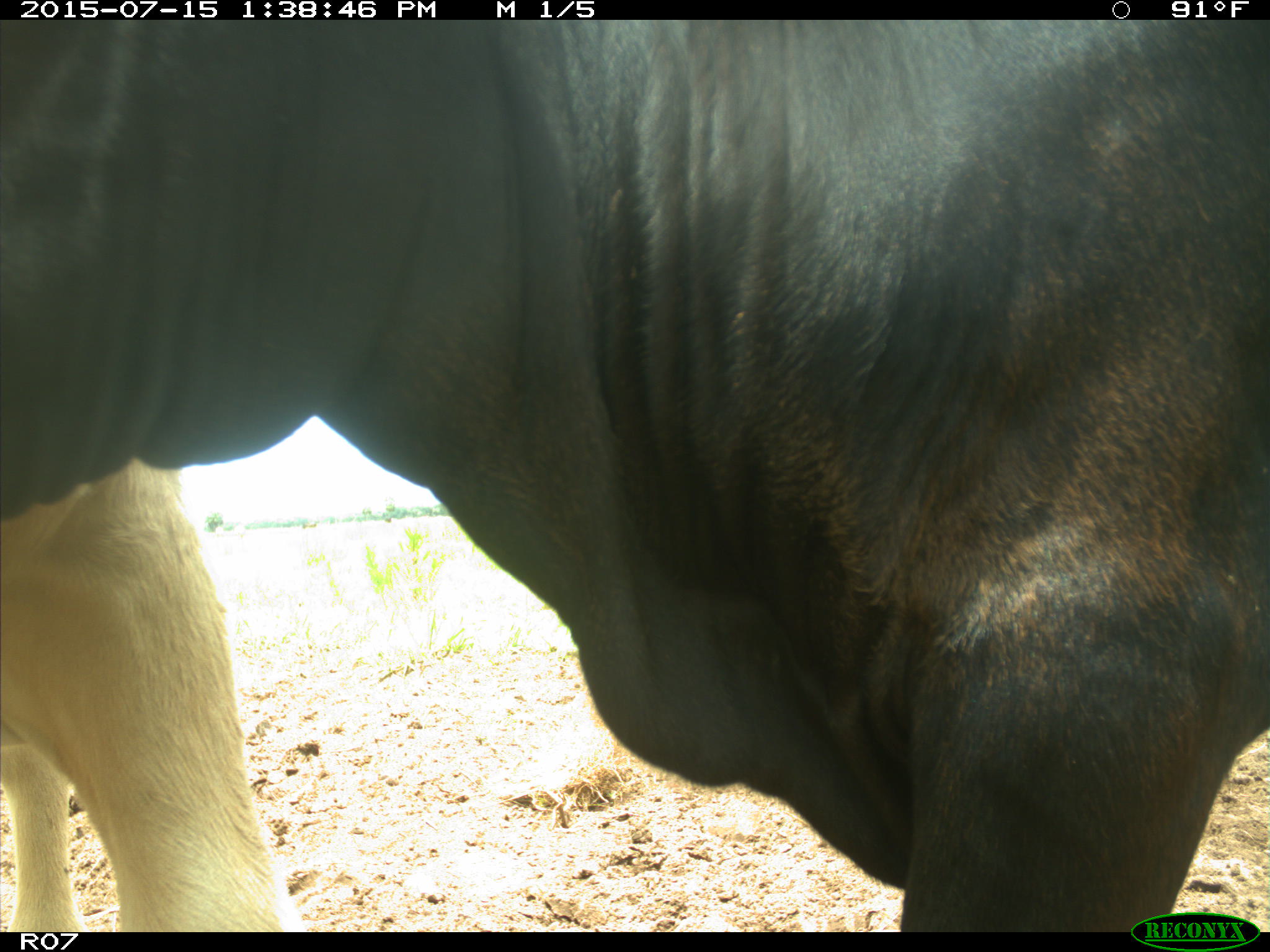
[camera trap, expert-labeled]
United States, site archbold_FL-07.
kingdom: Animalia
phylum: Chordata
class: Mammalia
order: Artiodactyla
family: Bovidae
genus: Bos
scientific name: Bos taurus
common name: domestic cow